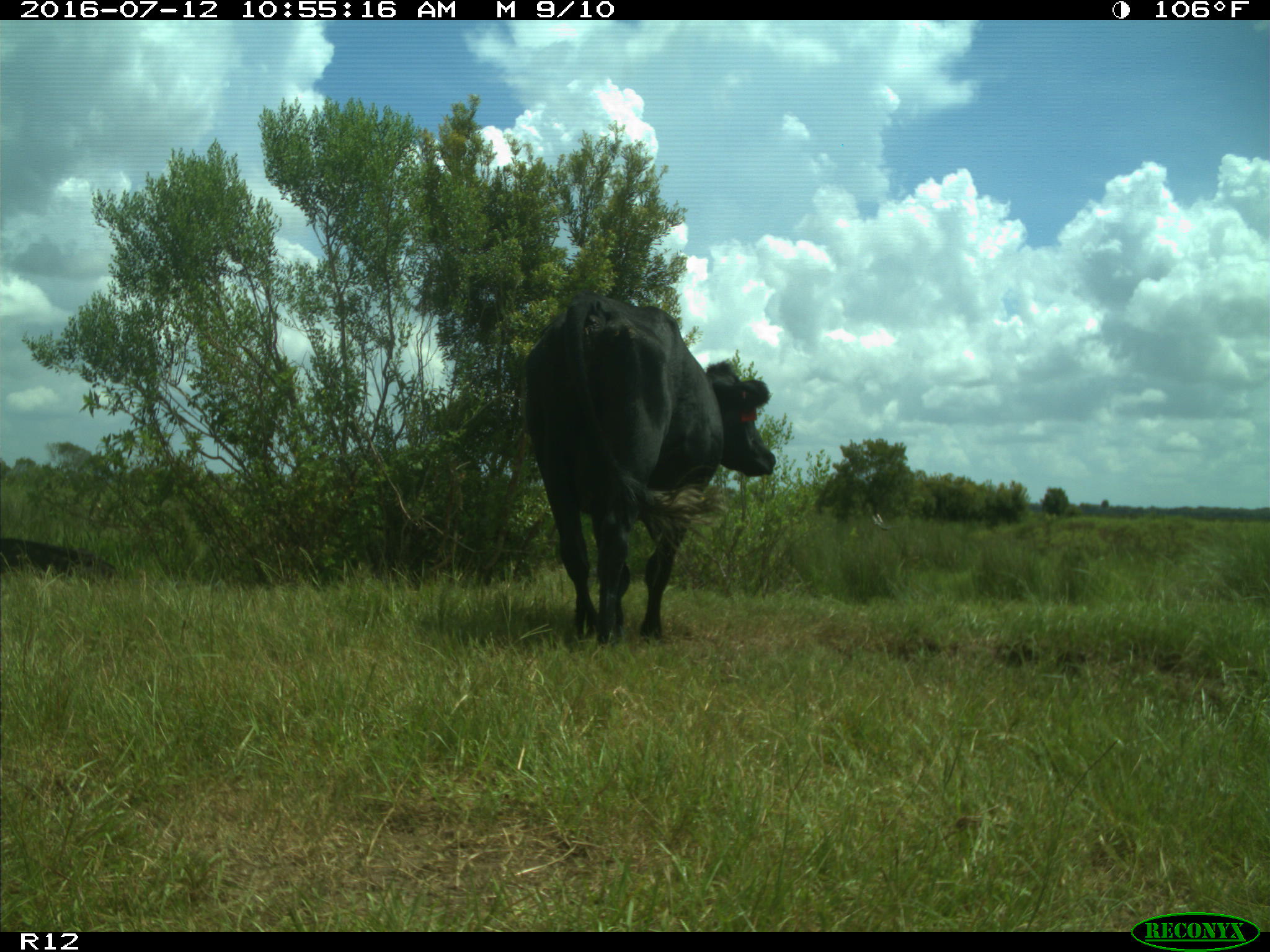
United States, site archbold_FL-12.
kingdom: Animalia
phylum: Chordata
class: Mammalia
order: Artiodactyla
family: Bovidae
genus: Bos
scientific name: Bos taurus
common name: domestic cow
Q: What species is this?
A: Bos taurus (domestic cow).